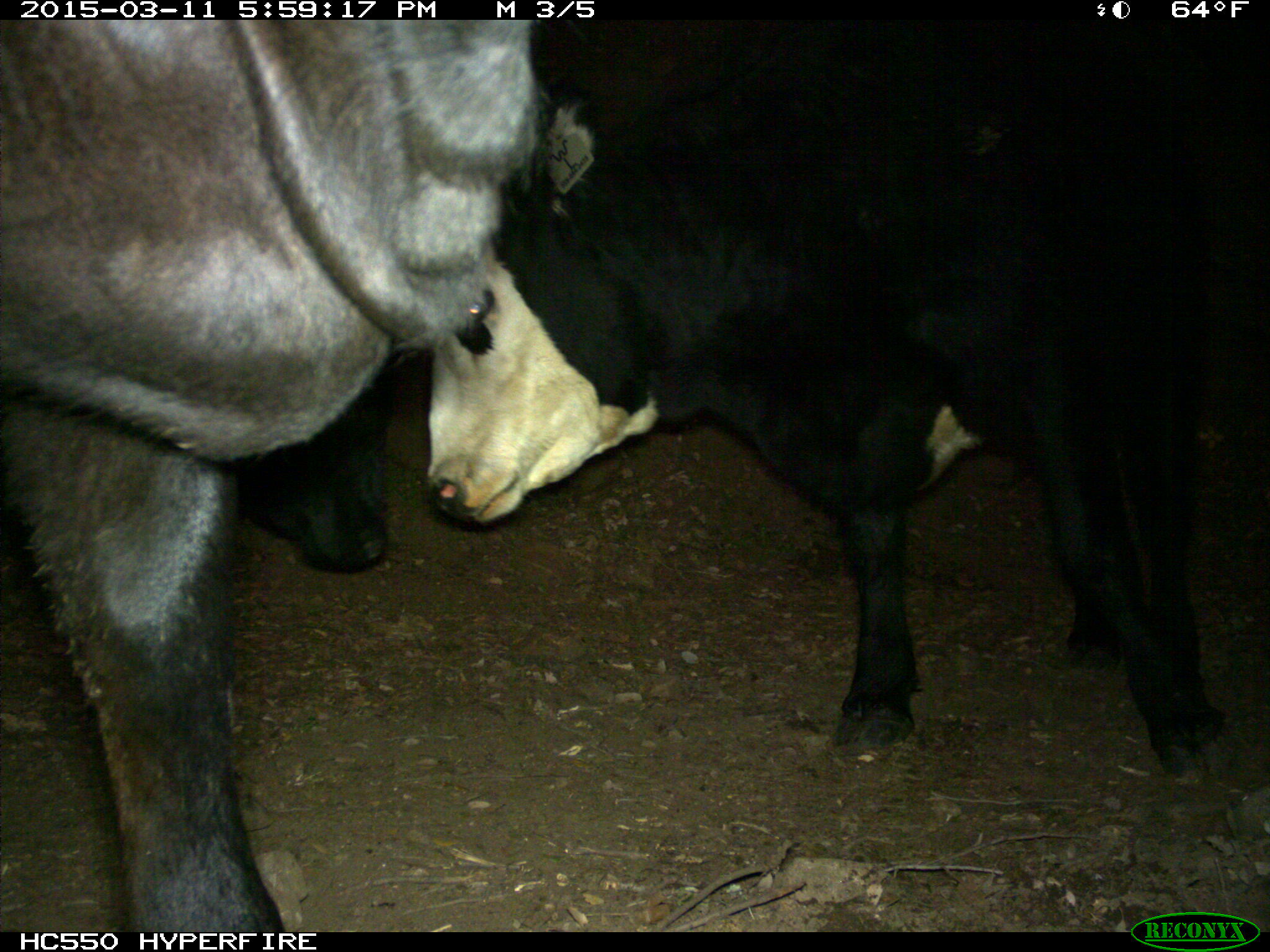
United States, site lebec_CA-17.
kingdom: Animalia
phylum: Chordata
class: Mammalia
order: Artiodactyla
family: Bovidae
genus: Bos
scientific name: Bos taurus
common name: domestic cow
Bos taurus (domestic cow).